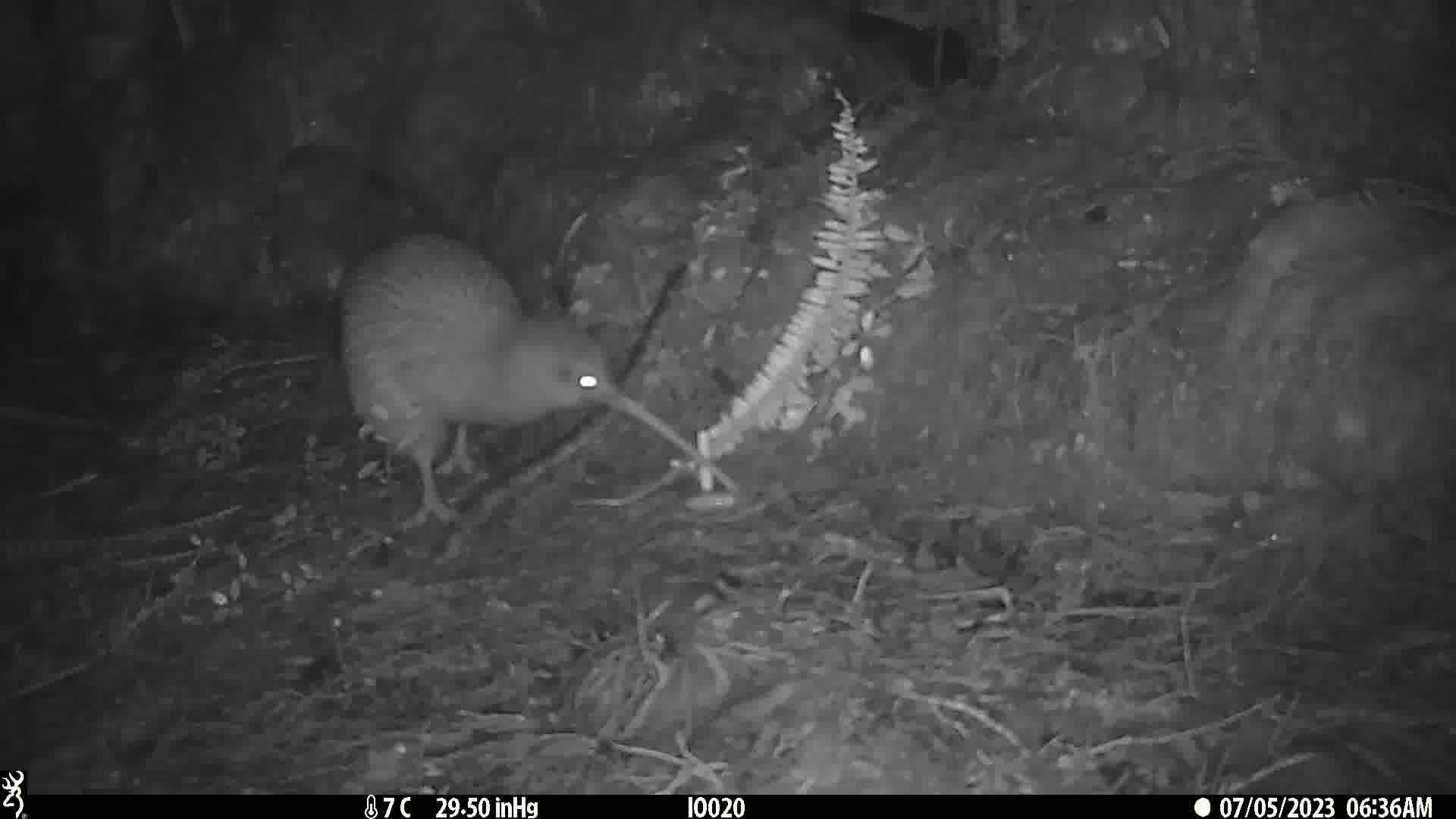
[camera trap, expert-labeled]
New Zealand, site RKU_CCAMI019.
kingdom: Animalia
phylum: Chordata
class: Aves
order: Apterygiformes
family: Apterygidae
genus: Apteryx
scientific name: Apteryx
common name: kiwi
Kiwi (Apteryx).